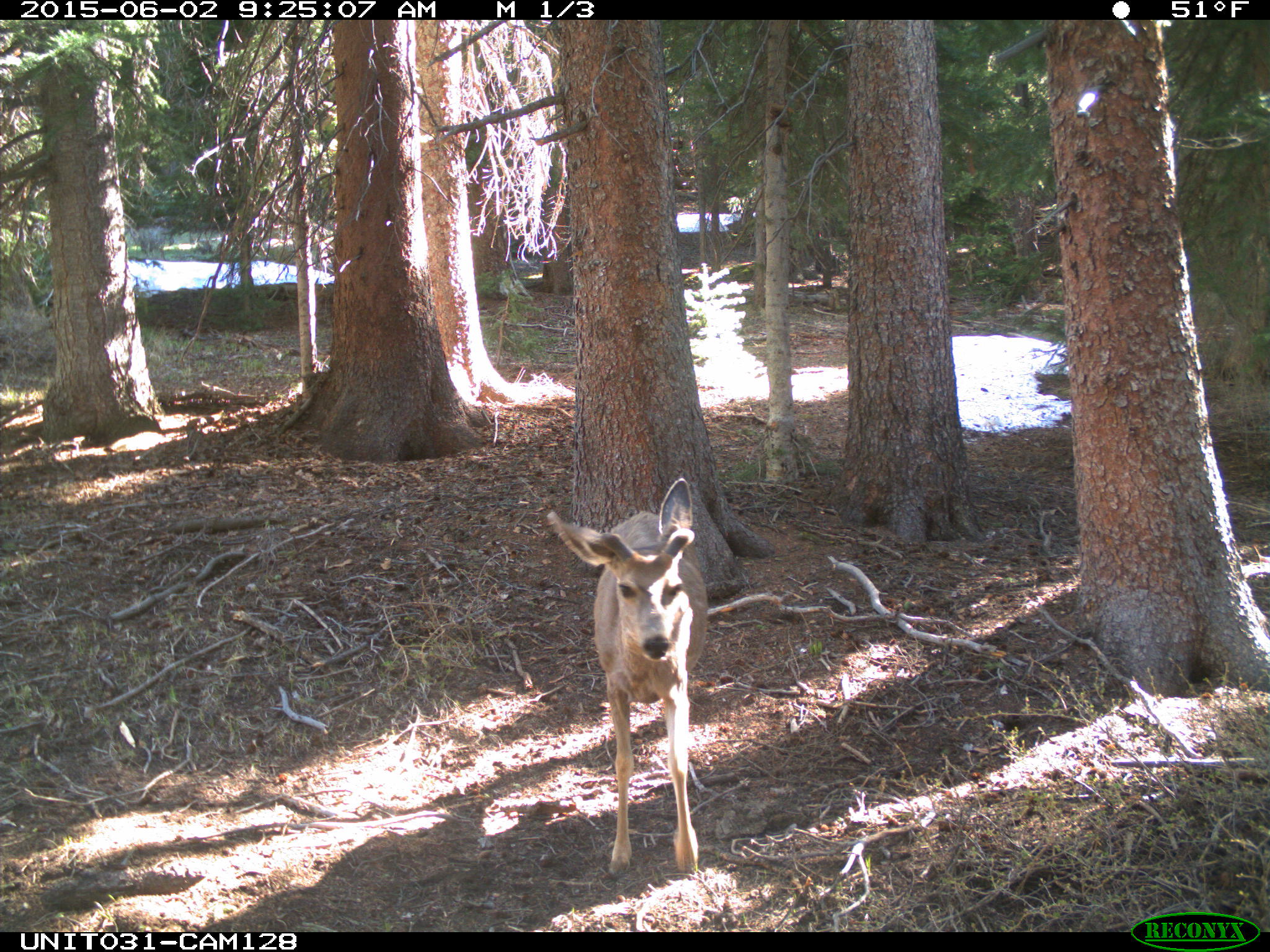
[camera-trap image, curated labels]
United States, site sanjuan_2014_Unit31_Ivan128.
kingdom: Animalia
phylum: Chordata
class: Mammalia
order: Artiodactyla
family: Cervidae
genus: Odocoileus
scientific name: Odocoileus hemionus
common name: mule deer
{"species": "Odocoileus hemionus (mule deer)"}